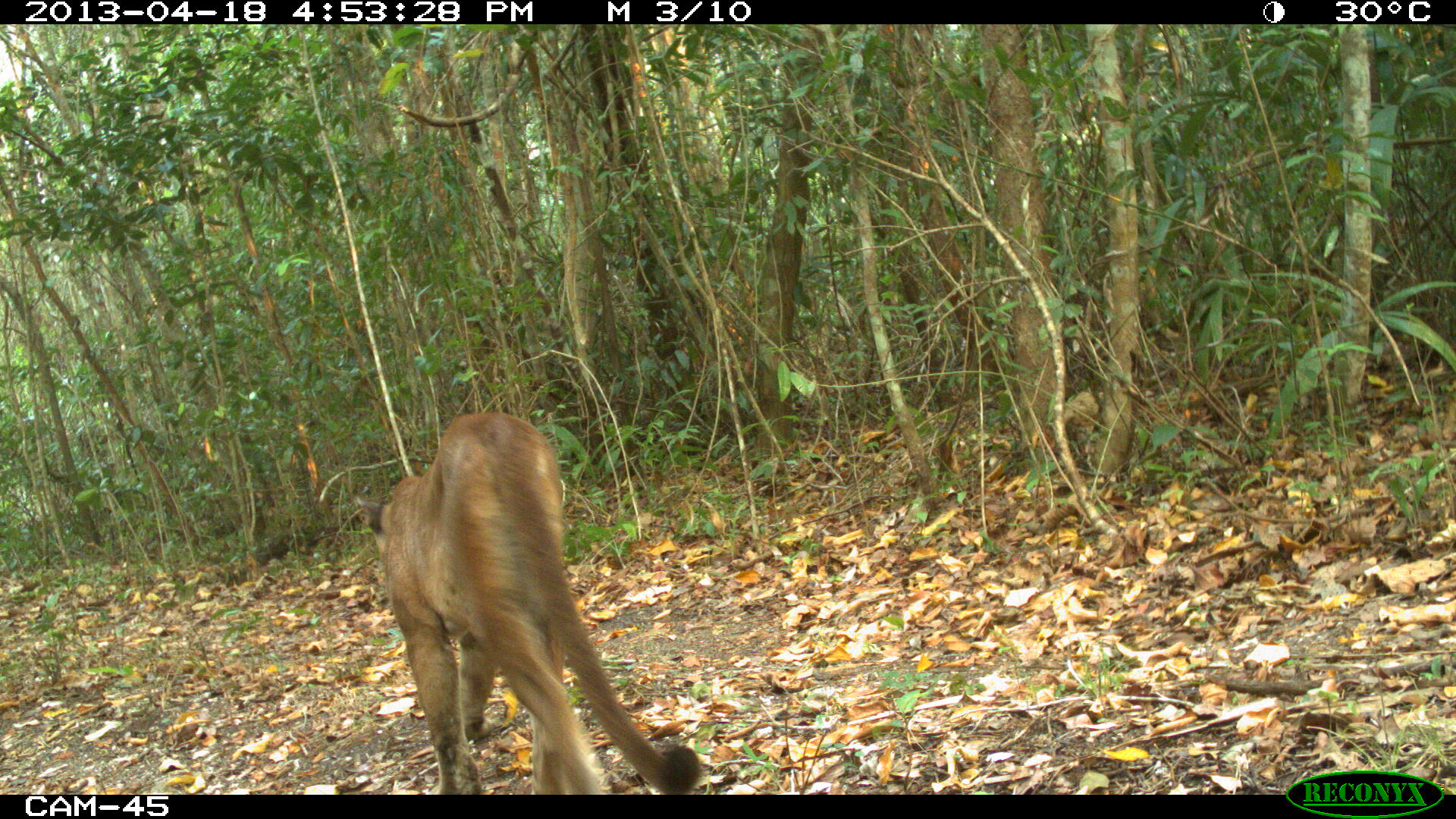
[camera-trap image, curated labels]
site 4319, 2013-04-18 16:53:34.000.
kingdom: Animalia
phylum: Chordata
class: Mammalia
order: Carnivora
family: Felidae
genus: Puma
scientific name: Puma concolor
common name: mountain lion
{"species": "Puma concolor (mountain lion)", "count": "1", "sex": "male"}